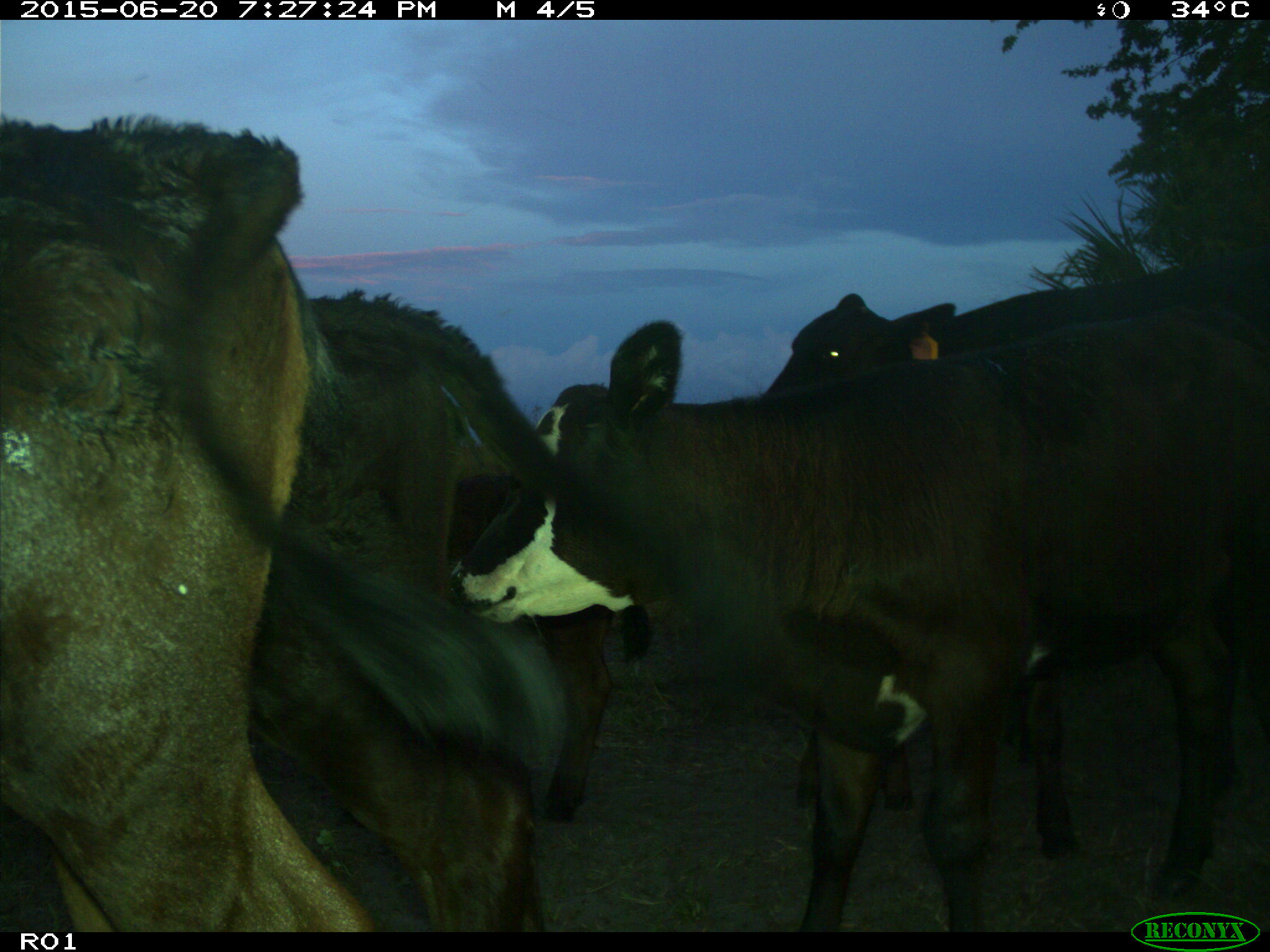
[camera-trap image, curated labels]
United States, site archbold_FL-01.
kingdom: Animalia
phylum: Chordata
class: Mammalia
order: Artiodactyla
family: Bovidae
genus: Bos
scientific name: Bos taurus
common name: domestic cow